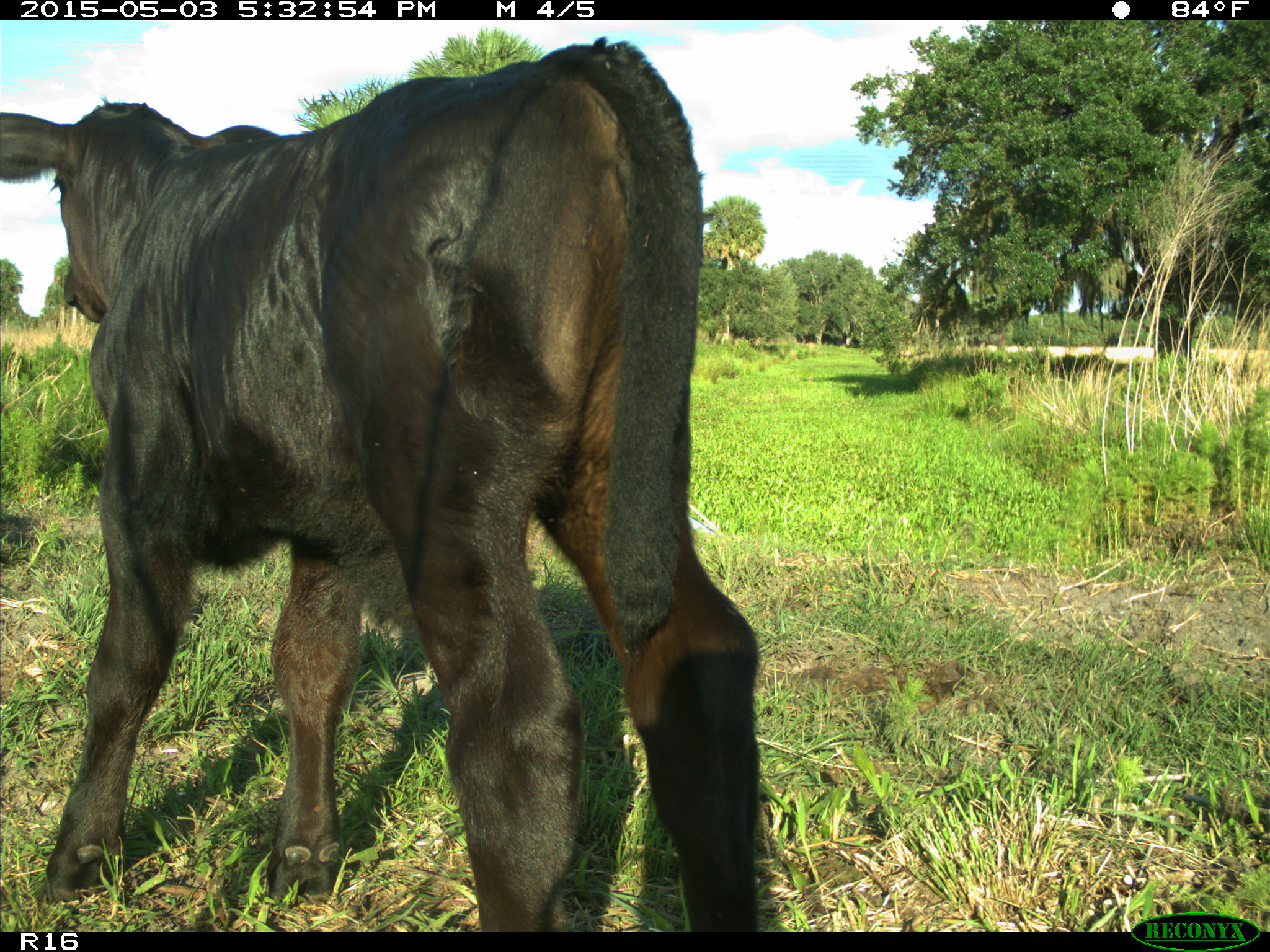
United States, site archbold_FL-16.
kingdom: Animalia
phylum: Chordata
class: Mammalia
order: Artiodactyla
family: Bovidae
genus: Bos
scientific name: Bos taurus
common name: domestic cow